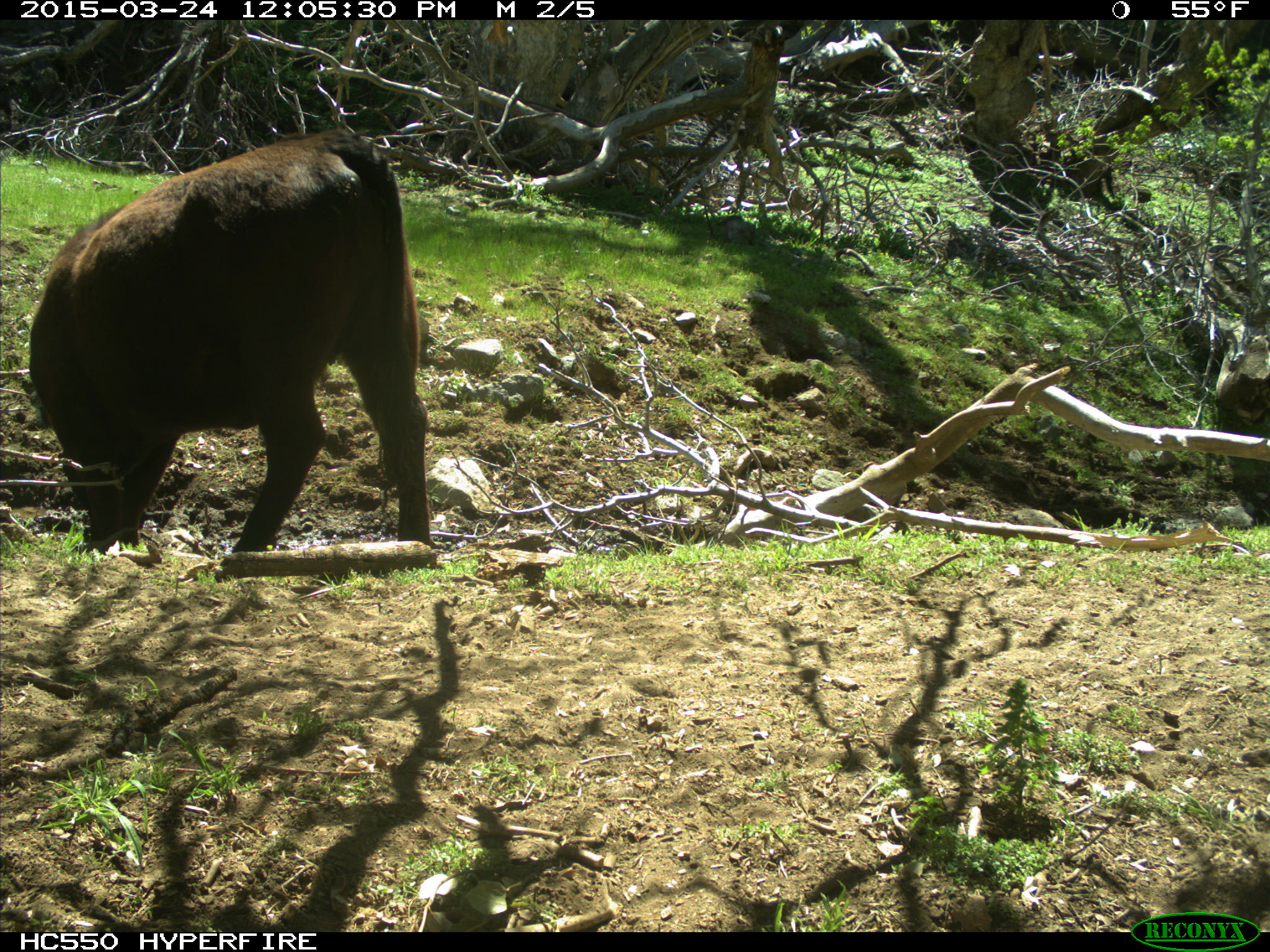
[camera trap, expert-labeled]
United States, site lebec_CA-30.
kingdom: Animalia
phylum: Chordata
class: Mammalia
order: Artiodactyla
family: Bovidae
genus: Bos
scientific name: Bos taurus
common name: domestic cow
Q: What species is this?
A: Bos taurus (domestic cow).